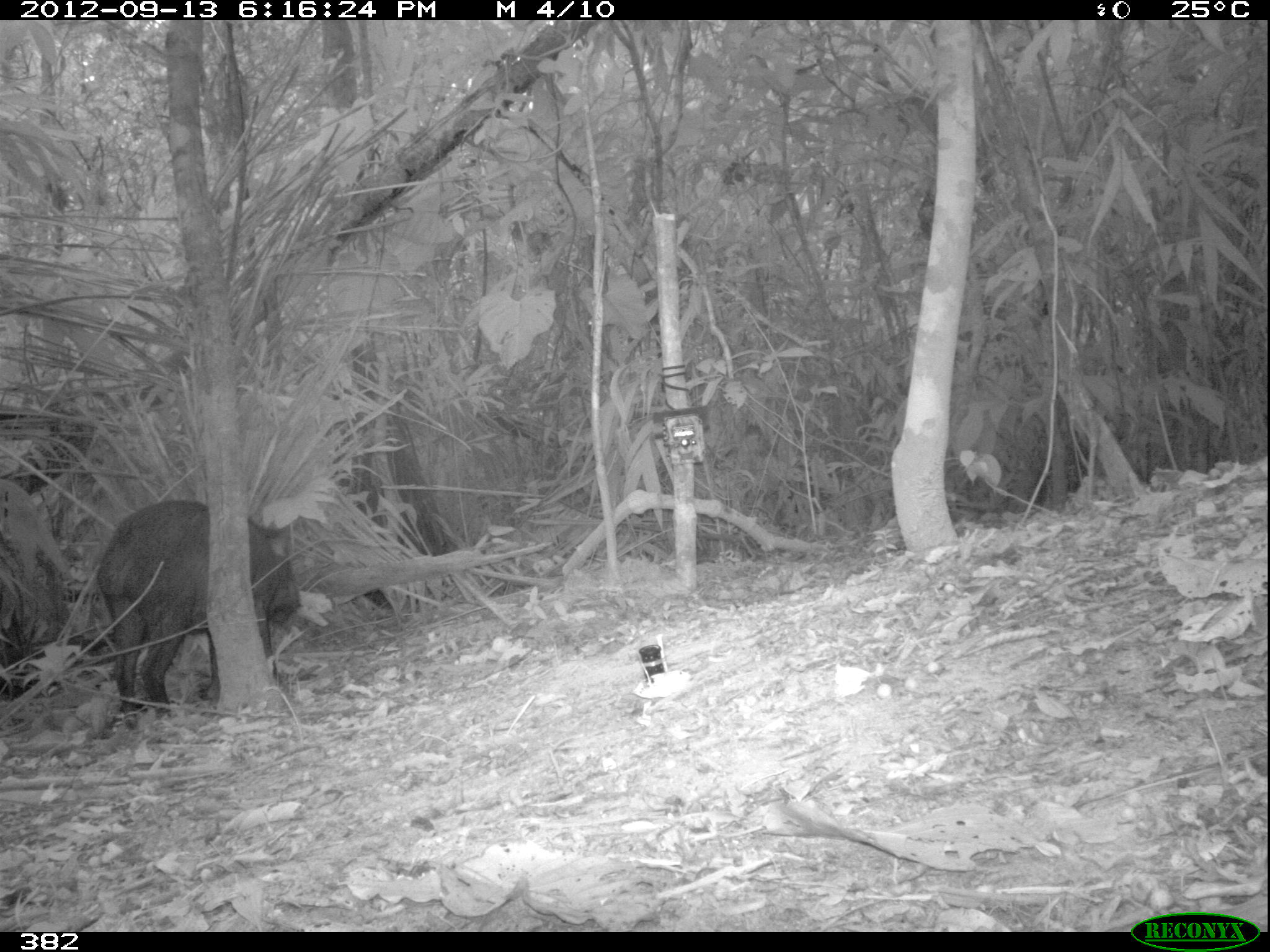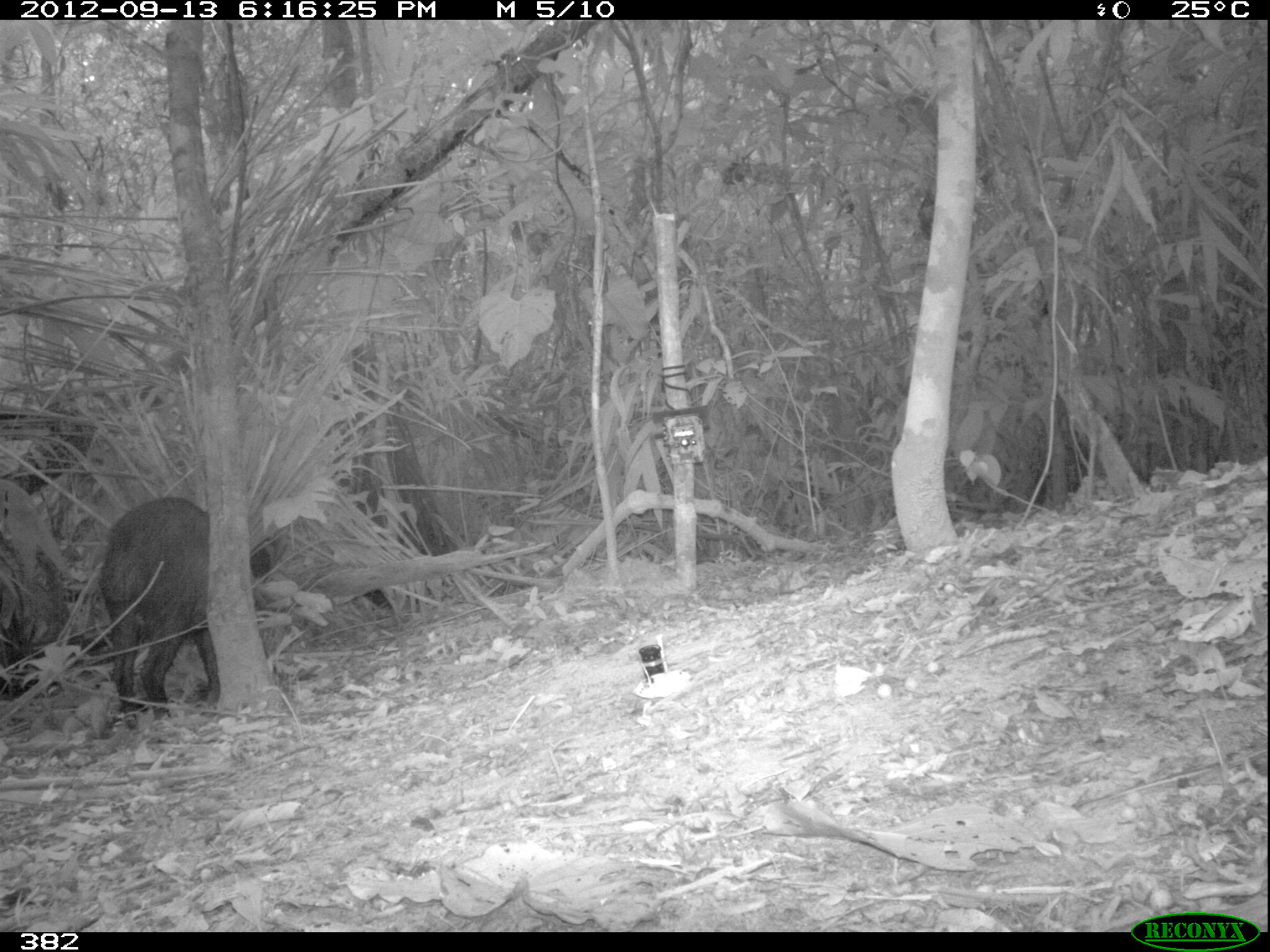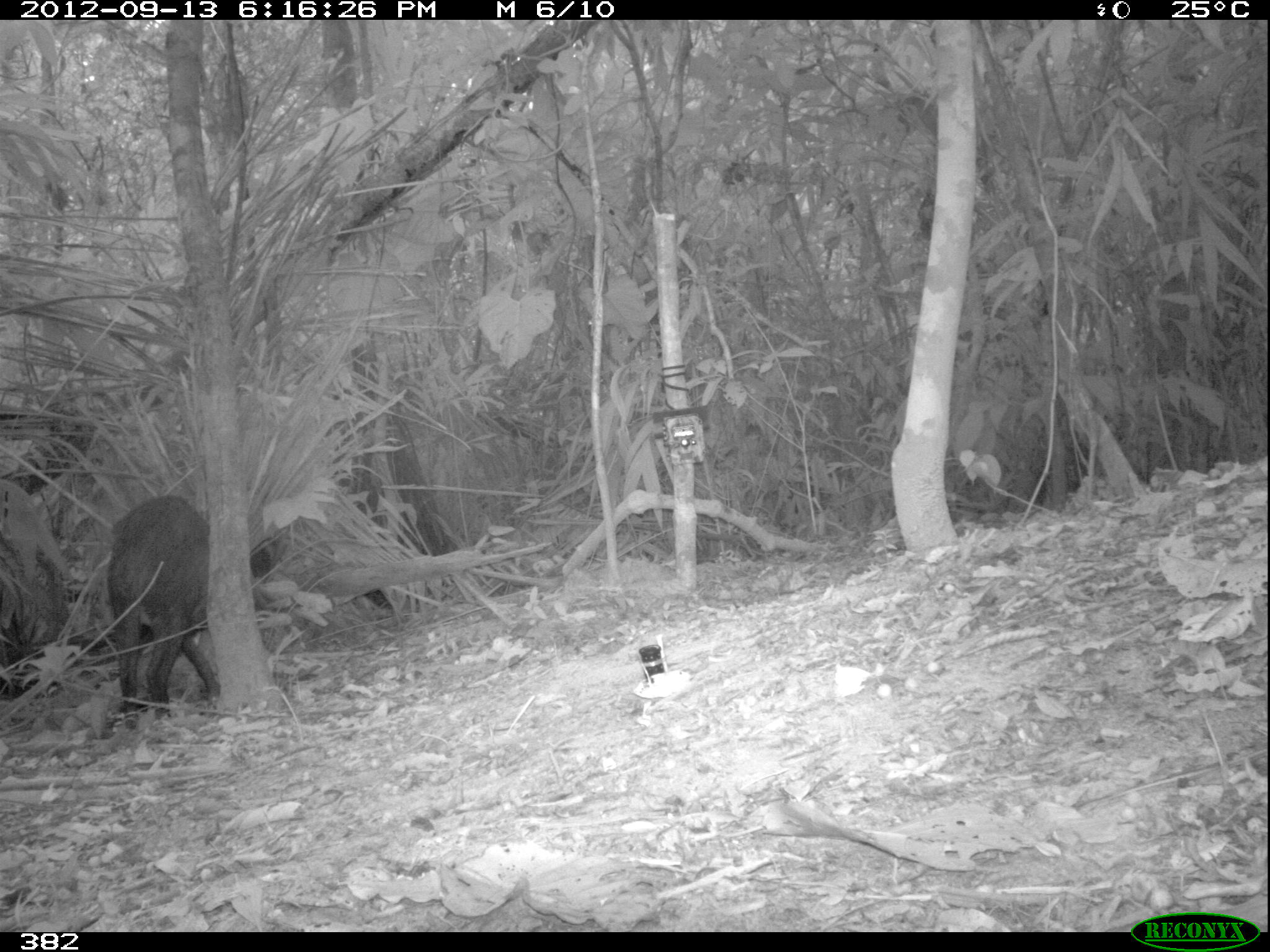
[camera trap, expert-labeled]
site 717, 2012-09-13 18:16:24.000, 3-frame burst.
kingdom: Animalia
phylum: Chordata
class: Mammalia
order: Artiodactyla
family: Tayassuidae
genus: Tayassu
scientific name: Tayassu pecari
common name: white-lipped peccary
Tayassu pecari (white-lipped peccary).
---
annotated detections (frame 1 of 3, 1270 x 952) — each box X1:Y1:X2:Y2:
tayassu pecari: 95:499:301:730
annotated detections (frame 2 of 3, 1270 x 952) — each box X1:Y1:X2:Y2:
tayassu pecari: 95:496:271:726